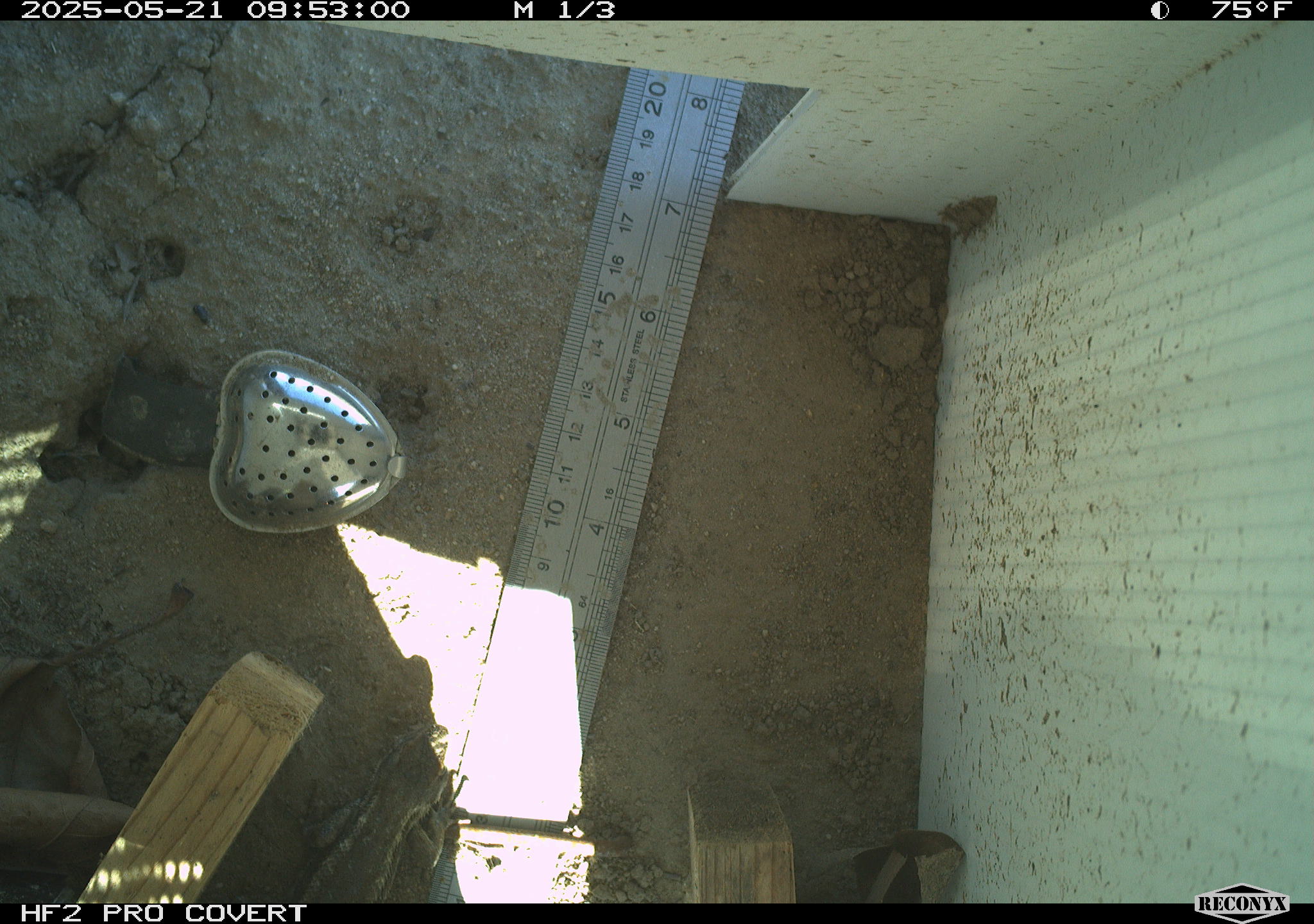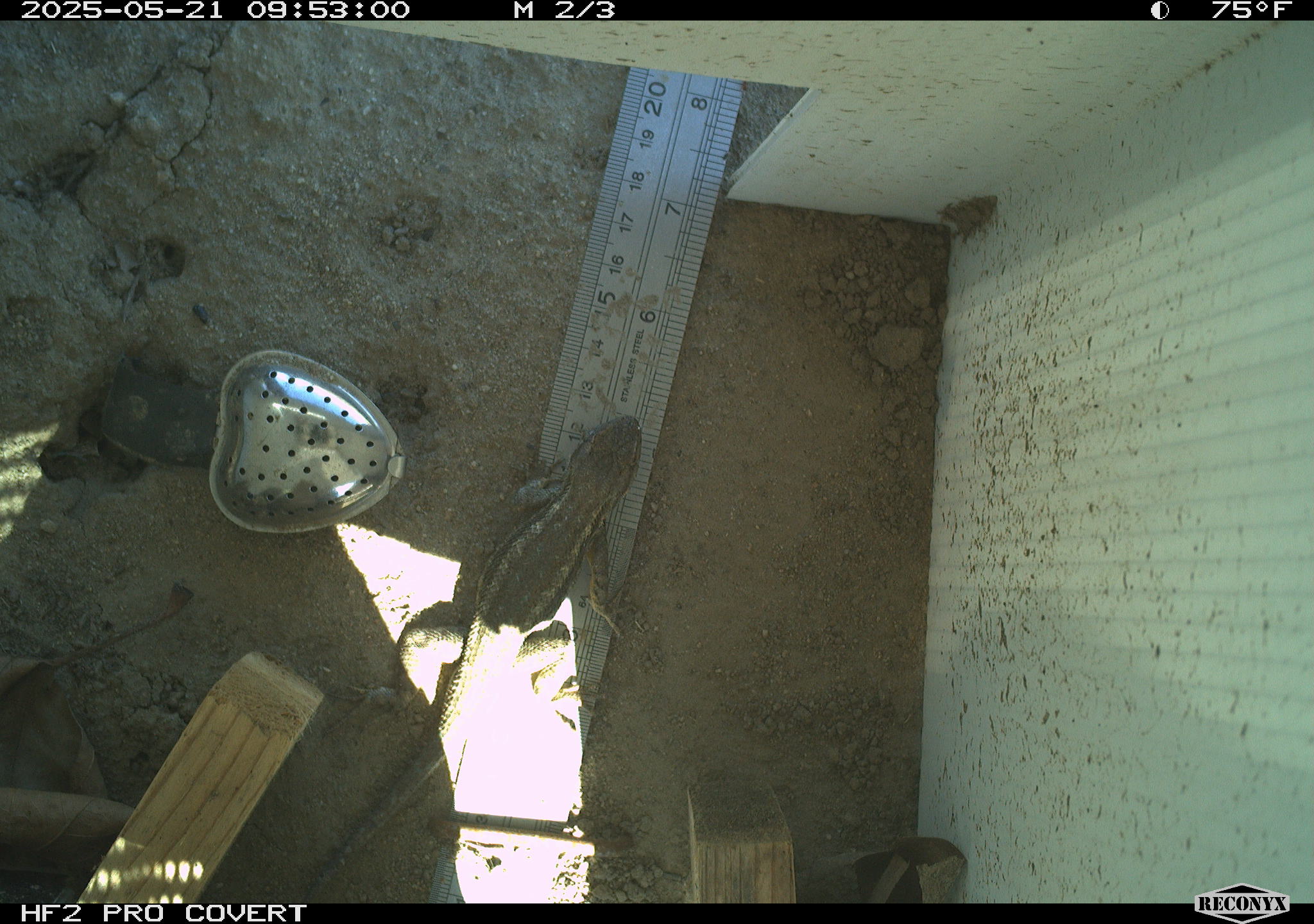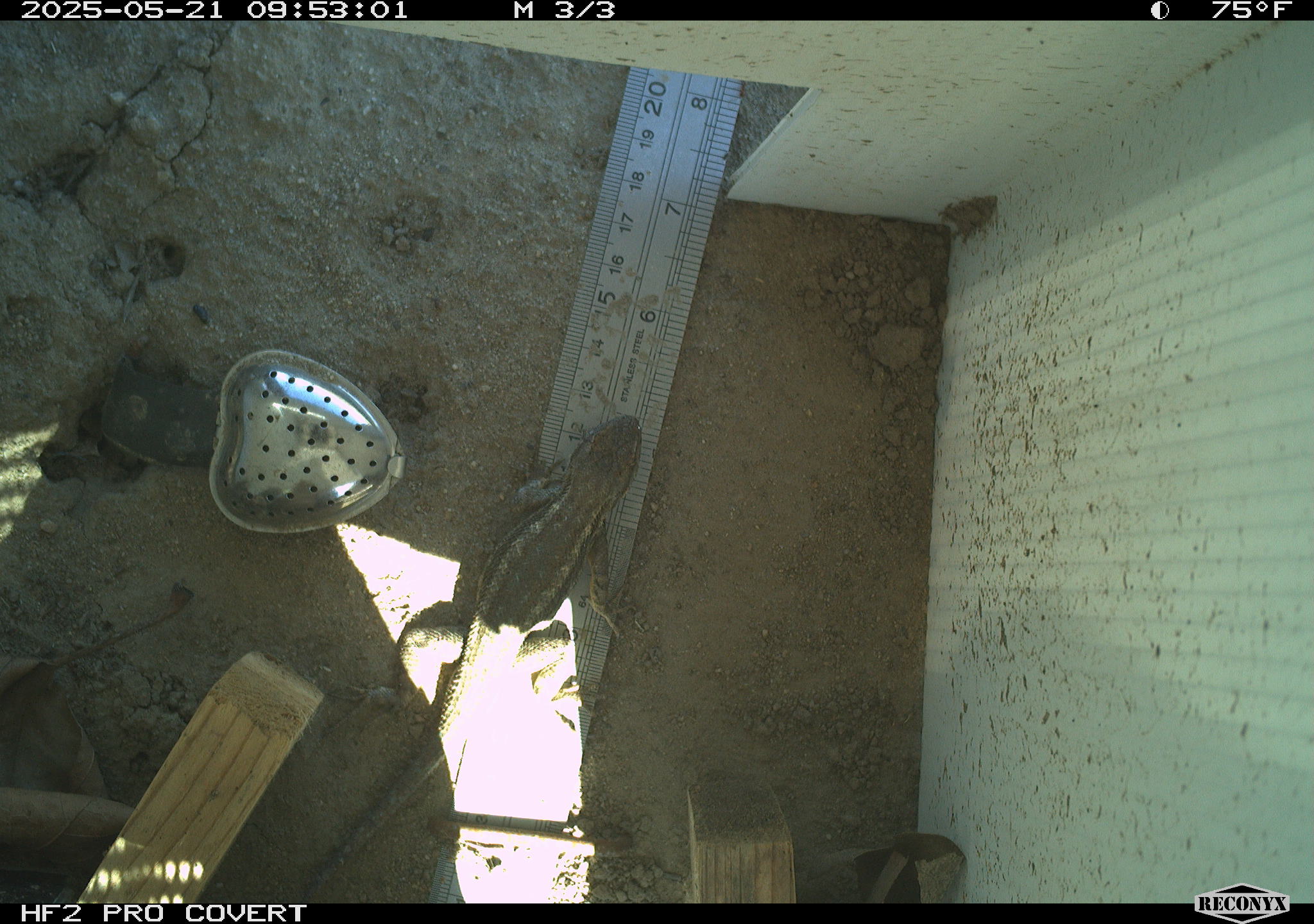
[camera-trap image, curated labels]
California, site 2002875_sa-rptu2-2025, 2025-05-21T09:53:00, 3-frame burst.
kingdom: Animalia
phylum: Chordata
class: Reptilia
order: Squamata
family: Phrynosomatidae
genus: Sceloporus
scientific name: Sceloporus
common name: spiny lizards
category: sceloporus species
Sceloporus species (spiny lizards) (Sceloporus).